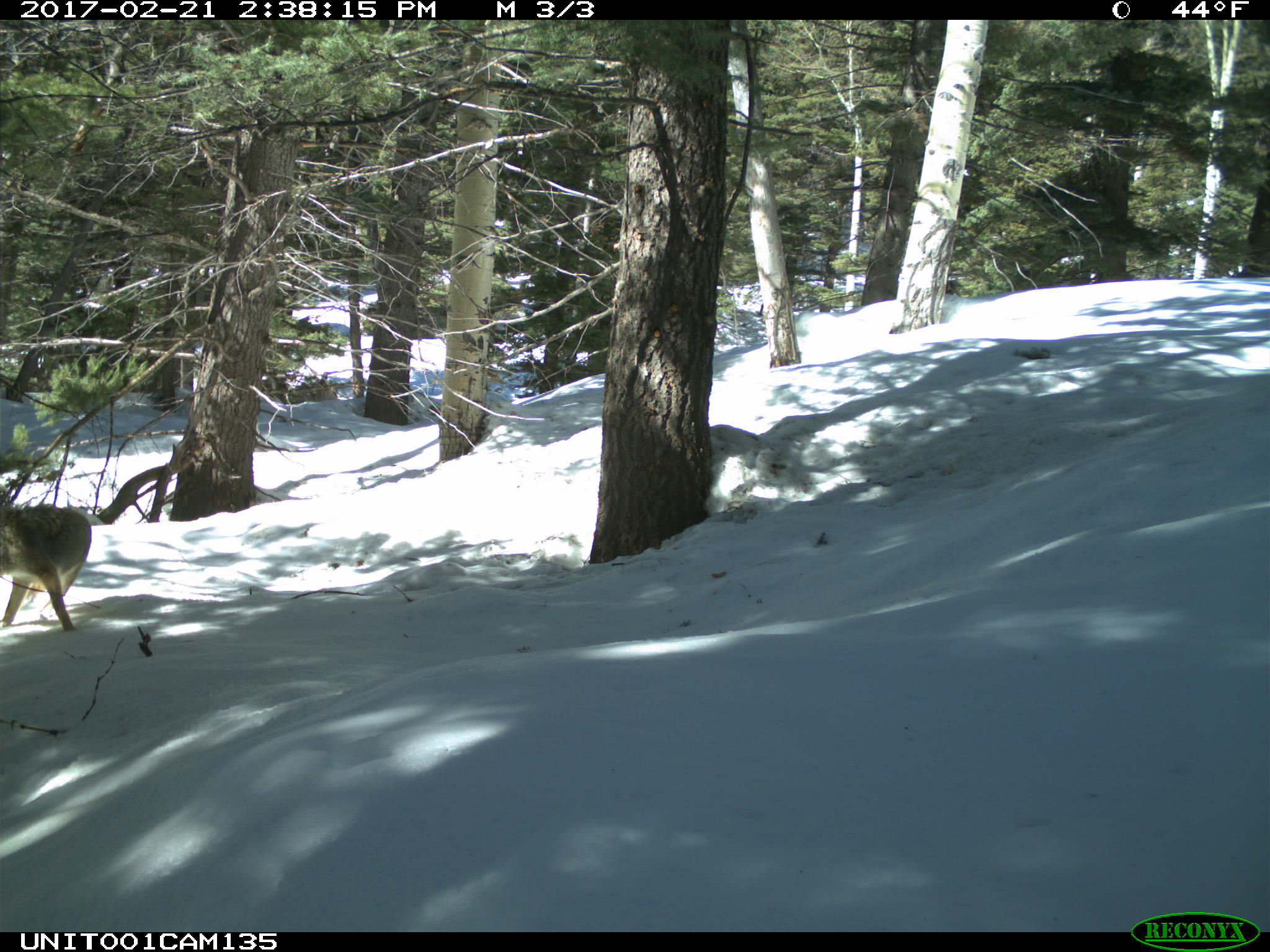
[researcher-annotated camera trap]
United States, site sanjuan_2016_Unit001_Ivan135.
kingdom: Animalia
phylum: Chordata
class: Mammalia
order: Carnivora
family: Canidae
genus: Canis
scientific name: Canis latrans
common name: coyote